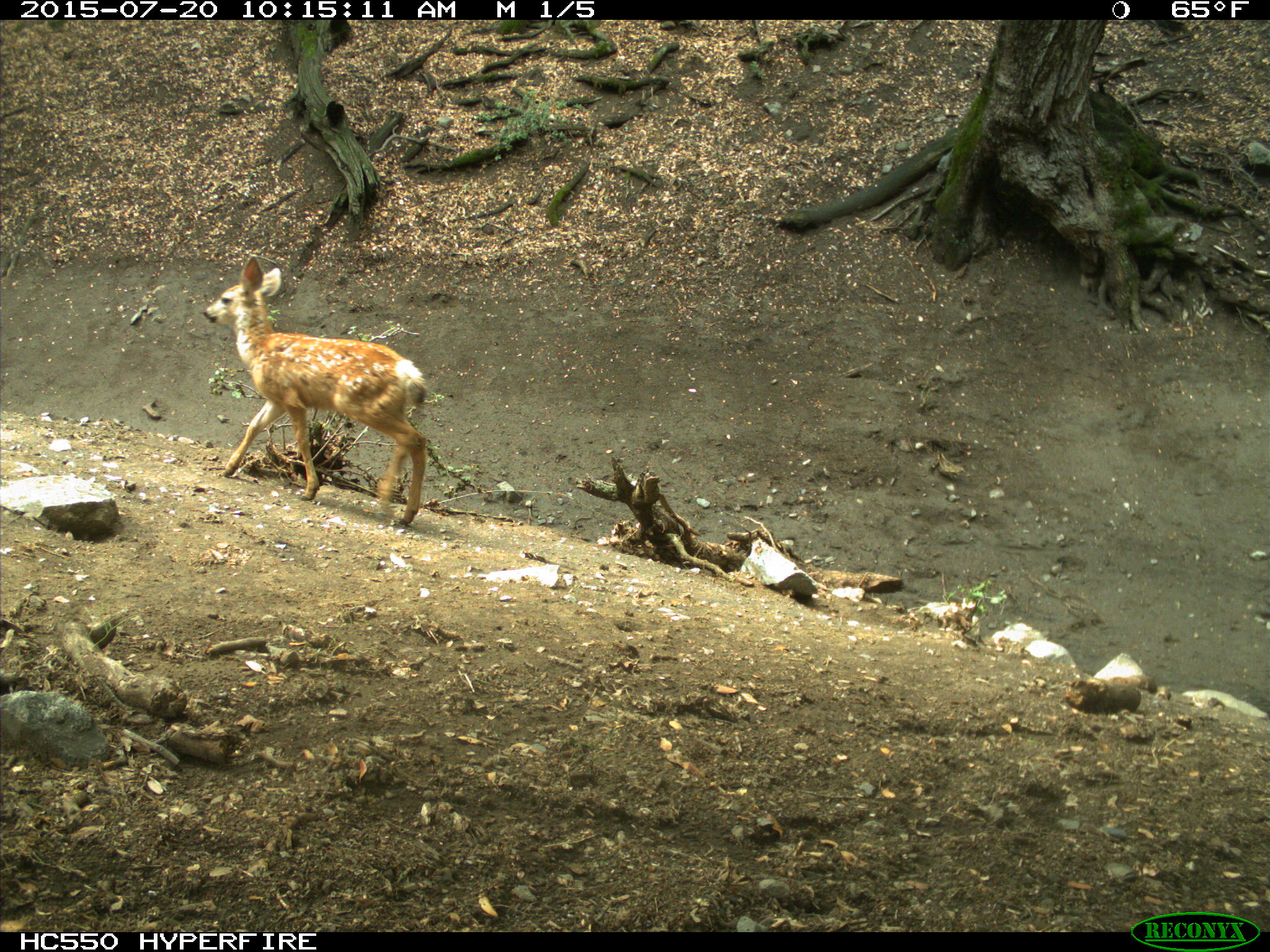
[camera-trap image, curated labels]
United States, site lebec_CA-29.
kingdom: Animalia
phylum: Chordata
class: Mammalia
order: Artiodactyla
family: Cervidae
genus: Odocoileus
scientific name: Odocoileus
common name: deer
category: unidentified deer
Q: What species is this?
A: Unidentified deer (deer) (Odocoileus).